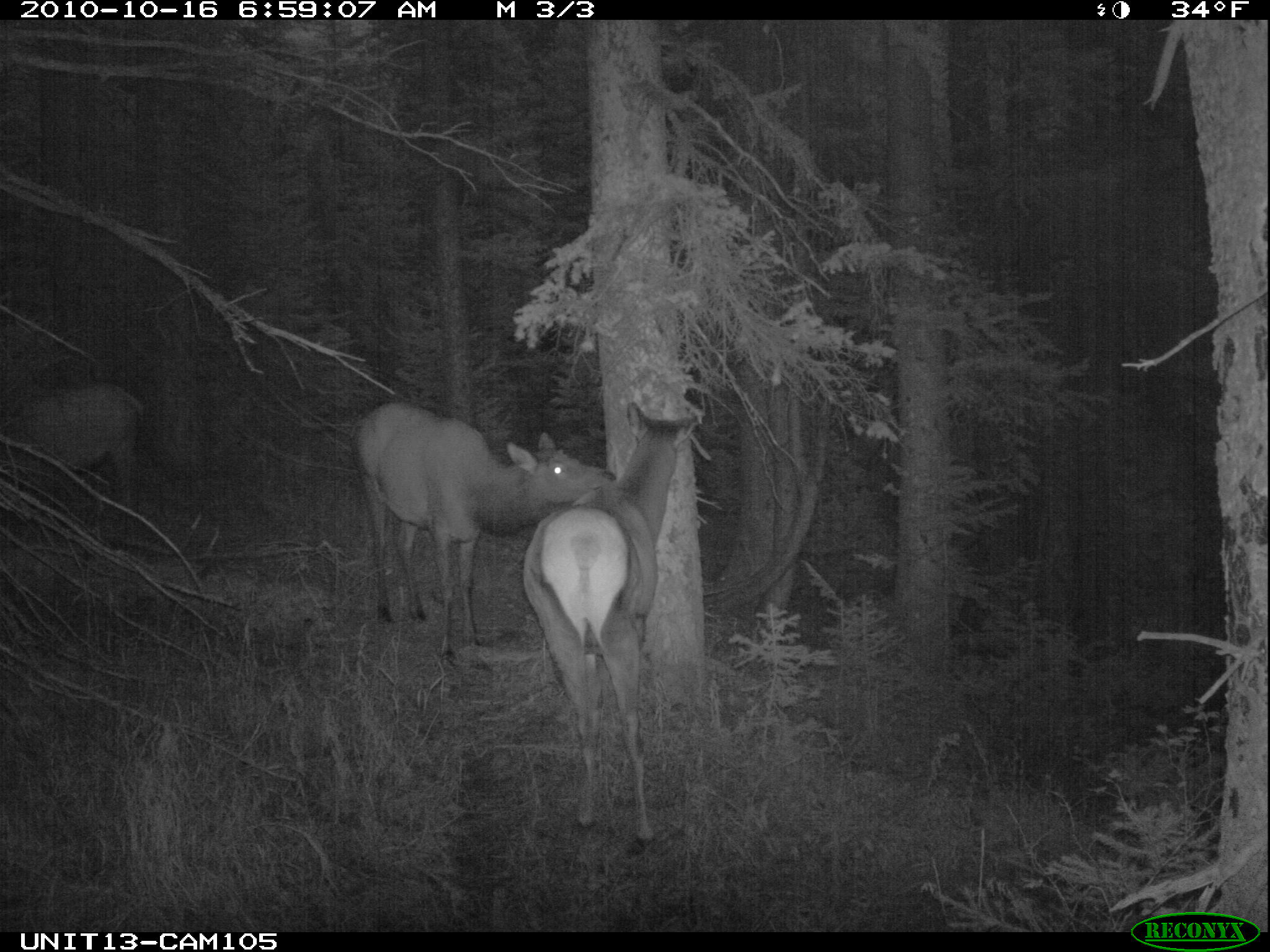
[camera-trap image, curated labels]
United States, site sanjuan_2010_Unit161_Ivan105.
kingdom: Animalia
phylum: Chordata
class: Mammalia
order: Artiodactyla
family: Cervidae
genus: Cervus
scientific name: Cervus elaphus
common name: red deer